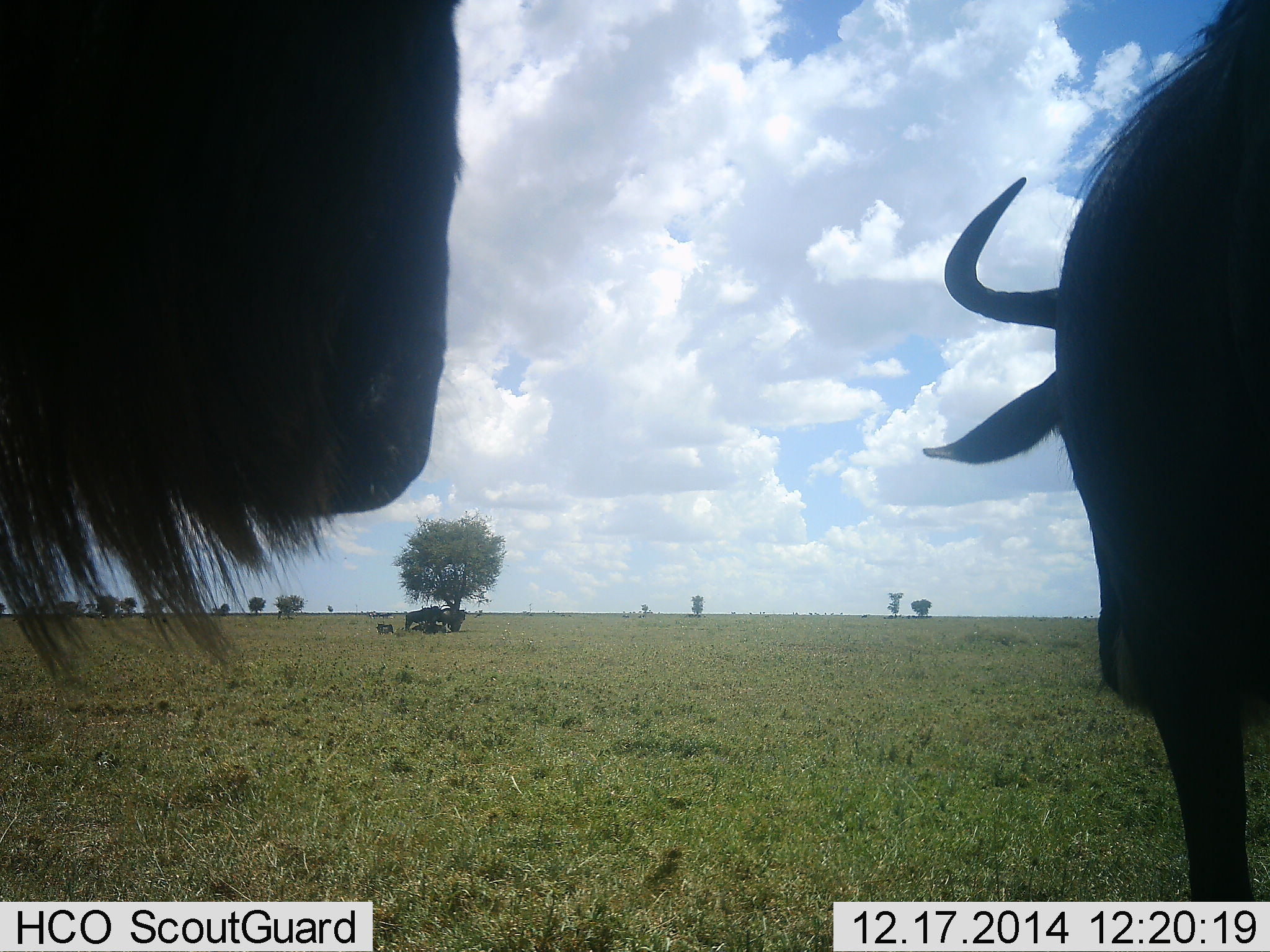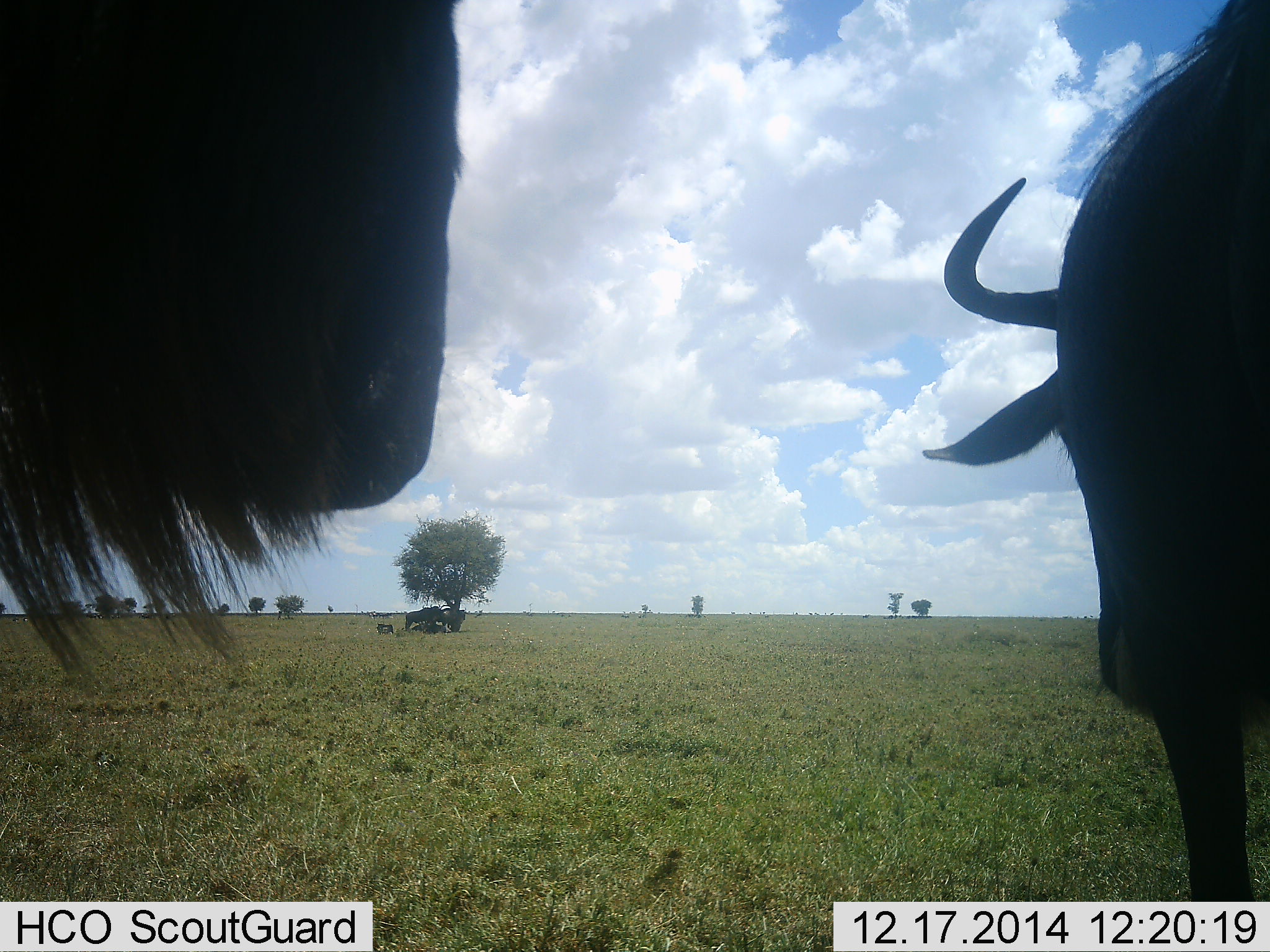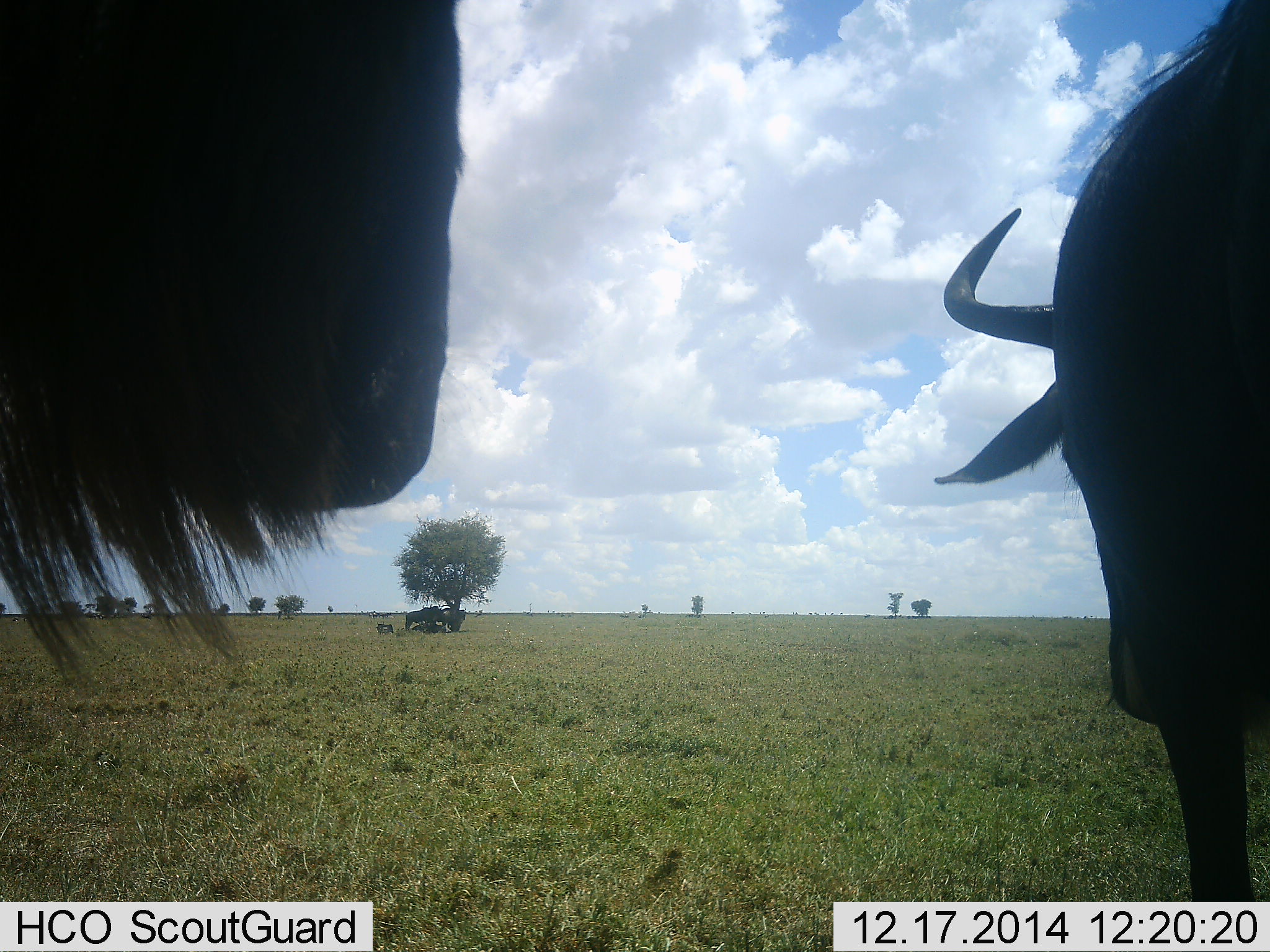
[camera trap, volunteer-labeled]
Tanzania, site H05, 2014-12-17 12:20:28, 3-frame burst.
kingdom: Animalia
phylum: Chordata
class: Mammalia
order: Artiodactyla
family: Bovidae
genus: Connochaetes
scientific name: Connochaetes taurinus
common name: blue wildebeest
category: wildebeest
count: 4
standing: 90%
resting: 40%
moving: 0%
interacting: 0%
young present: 0%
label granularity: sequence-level